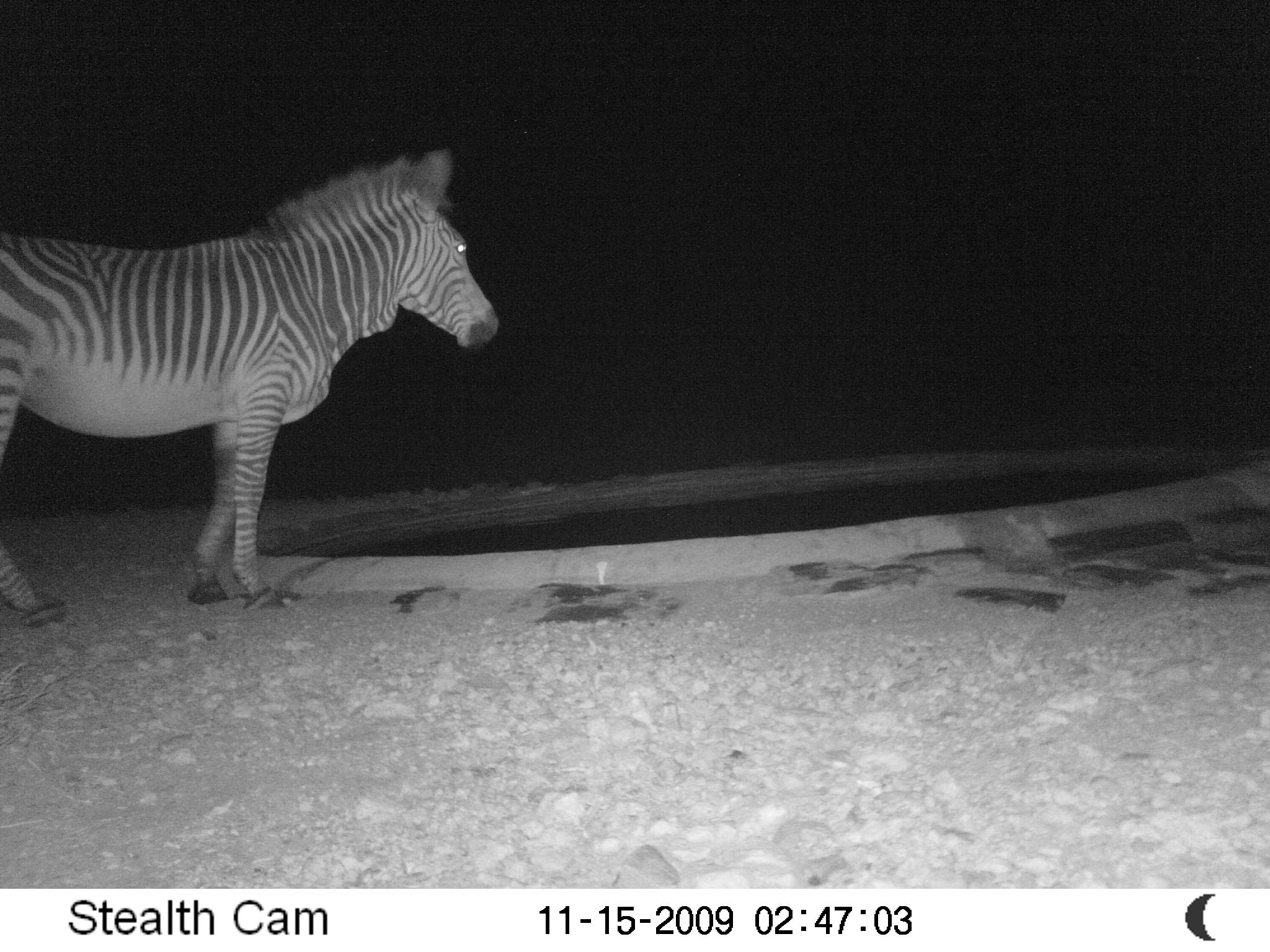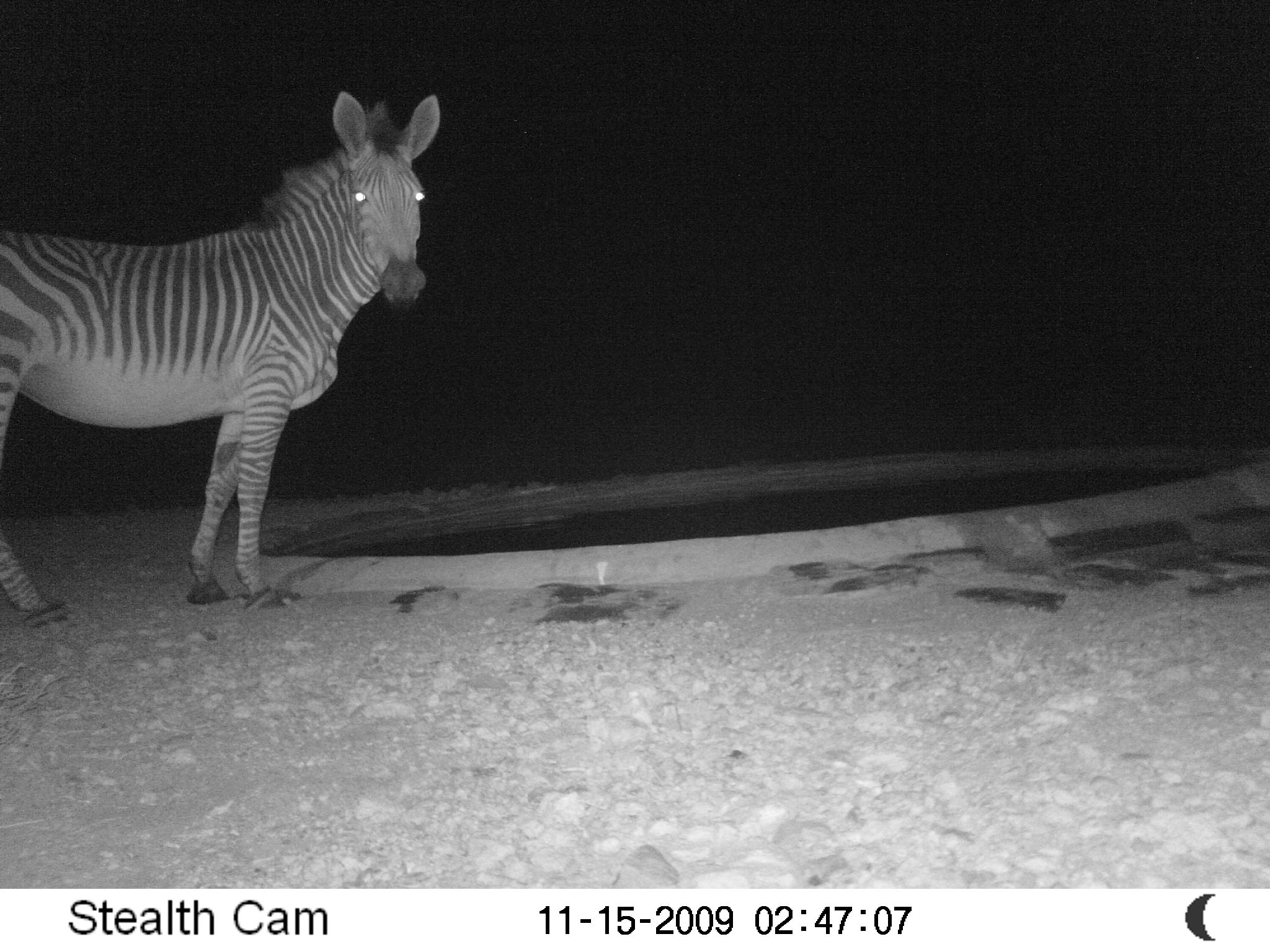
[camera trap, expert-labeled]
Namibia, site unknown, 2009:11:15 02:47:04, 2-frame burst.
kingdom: Animalia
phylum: Chordata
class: Mammalia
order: Perissodactyla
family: Equidae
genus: Equus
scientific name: Equus zebra hartmannae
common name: hartmann's mountain zebra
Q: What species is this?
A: Equus zebra hartmannae (hartmann's mountain zebra).